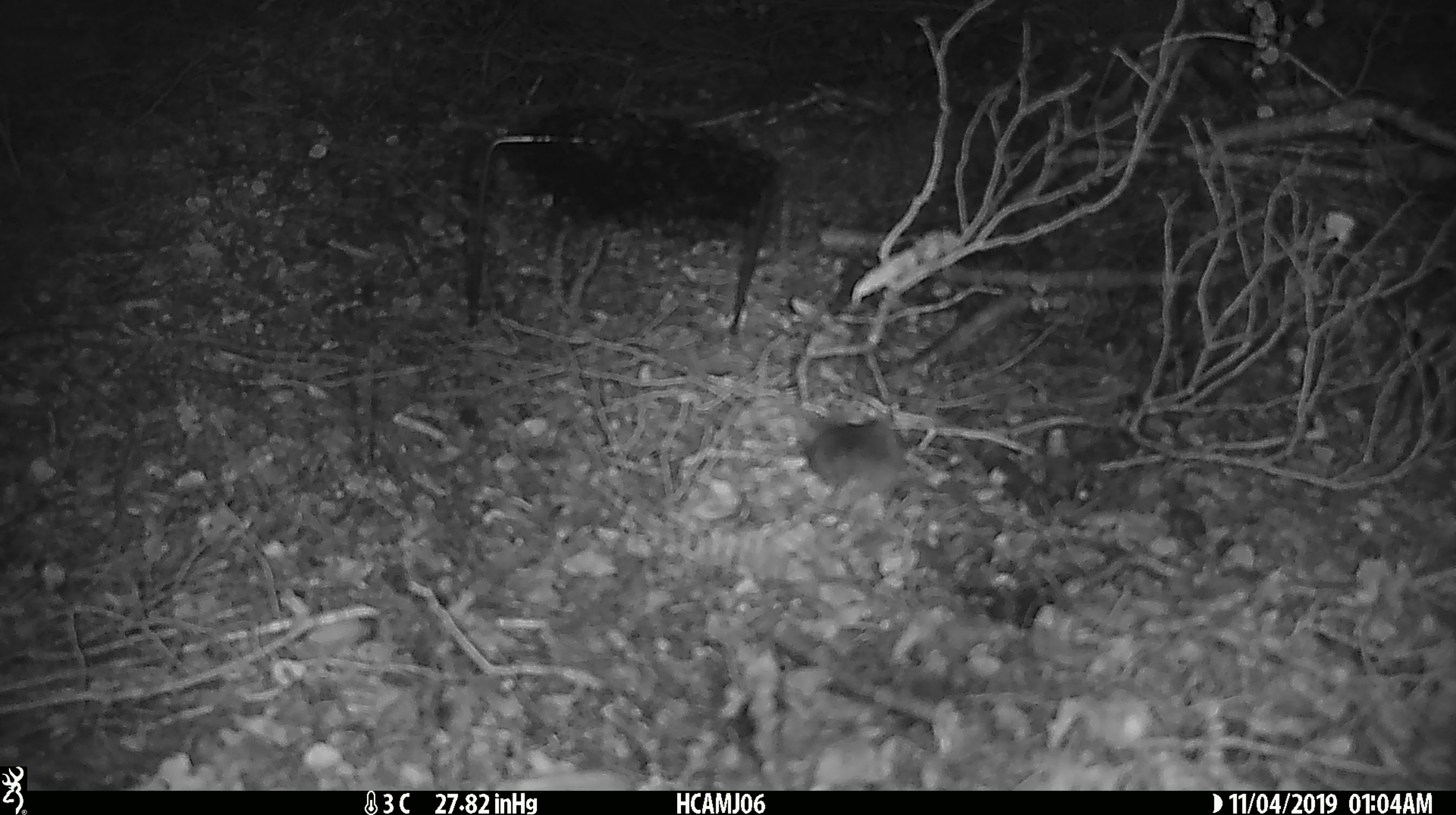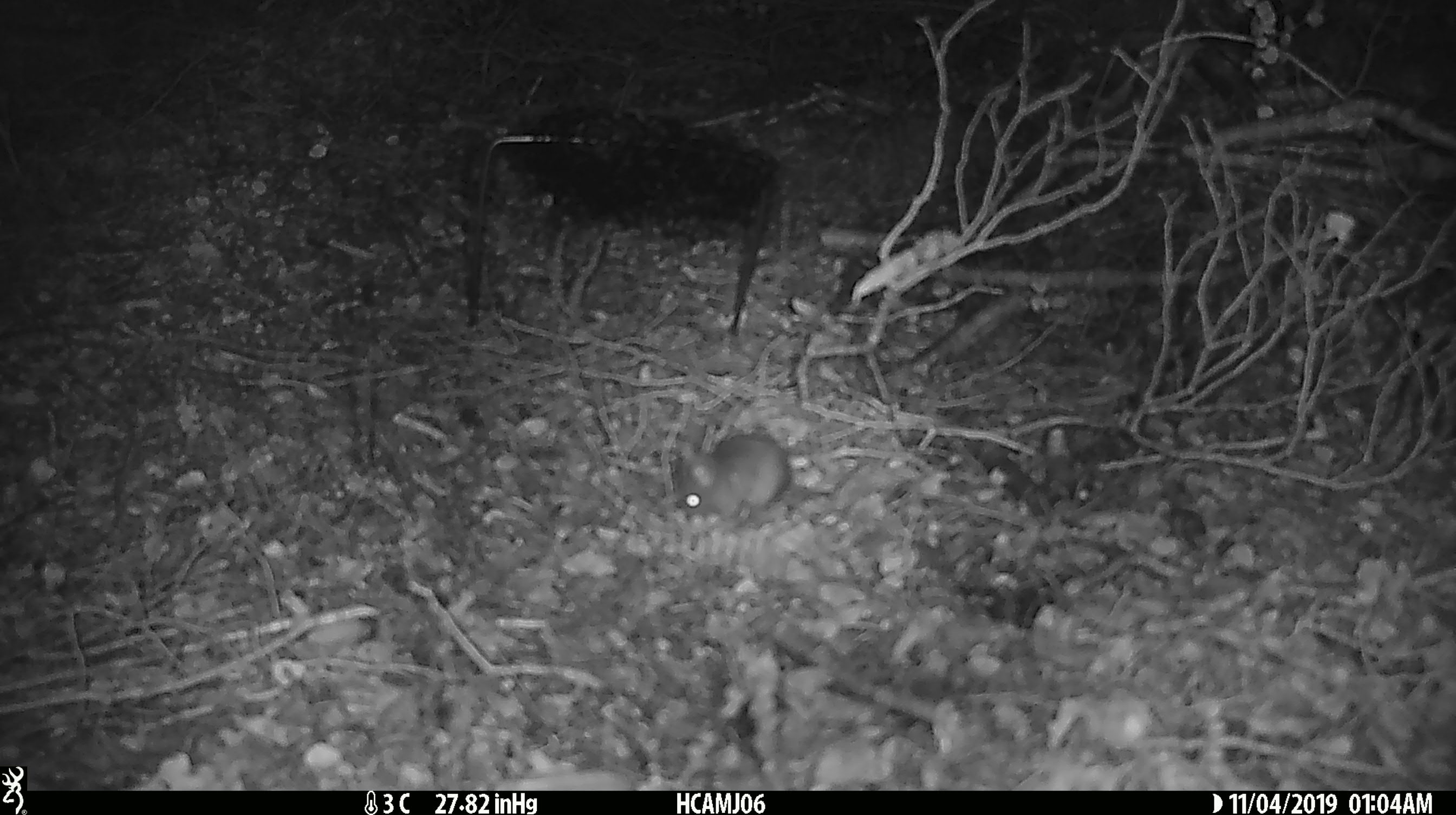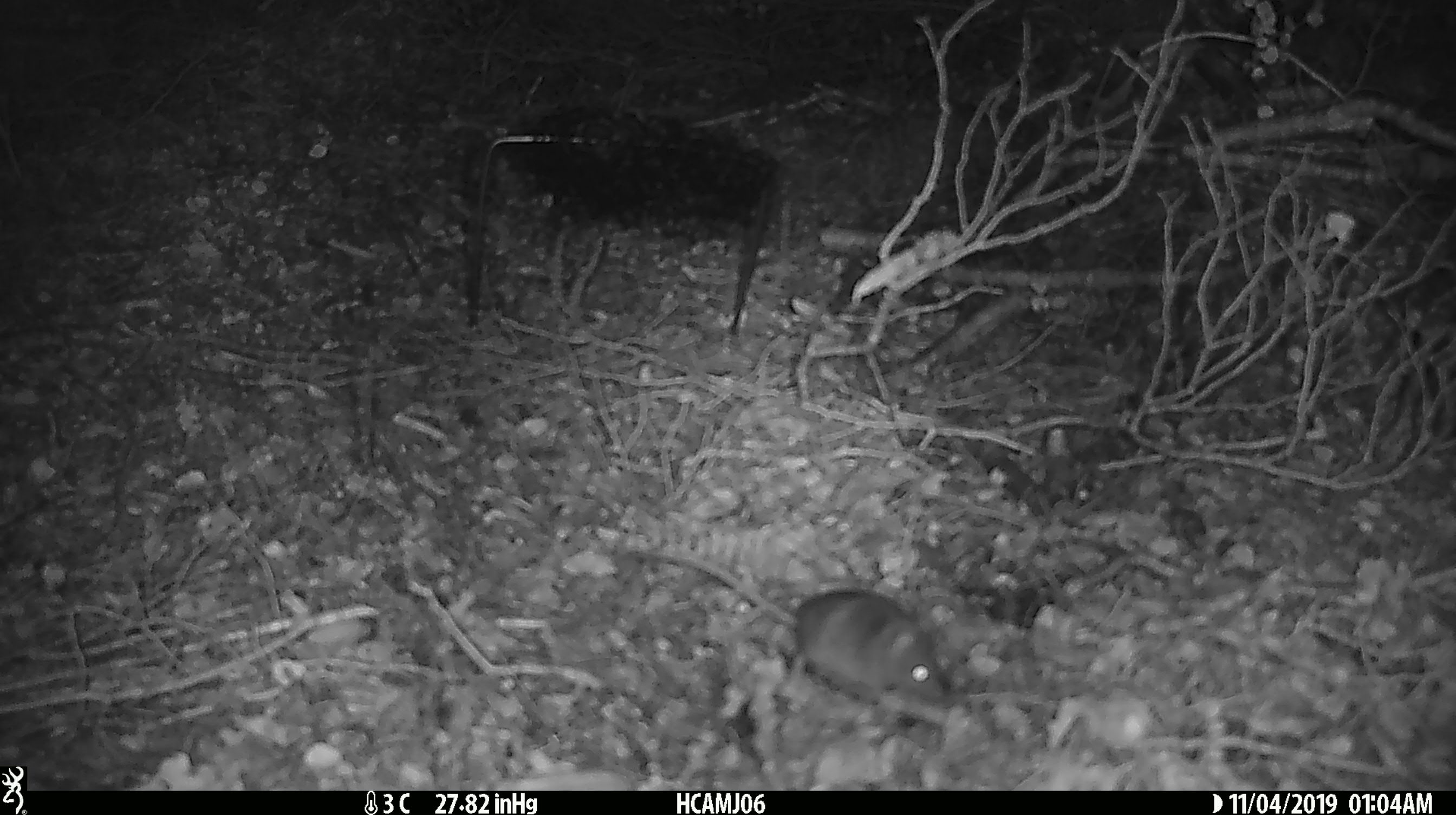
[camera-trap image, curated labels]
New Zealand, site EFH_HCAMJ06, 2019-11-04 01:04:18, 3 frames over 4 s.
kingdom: Animalia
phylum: Chordata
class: Mammalia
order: Rodentia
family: Muridae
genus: Mus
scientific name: Mus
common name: mouse